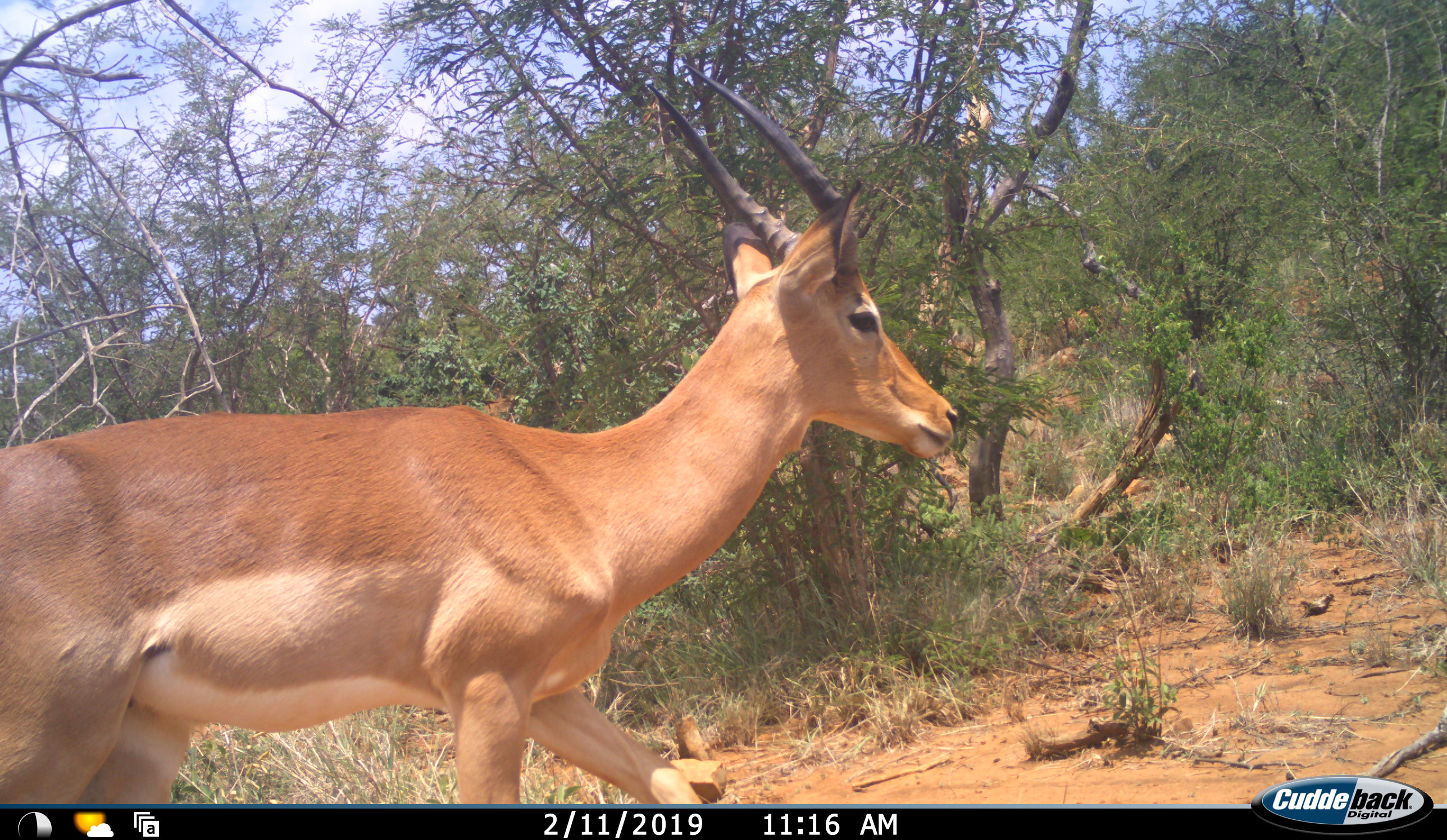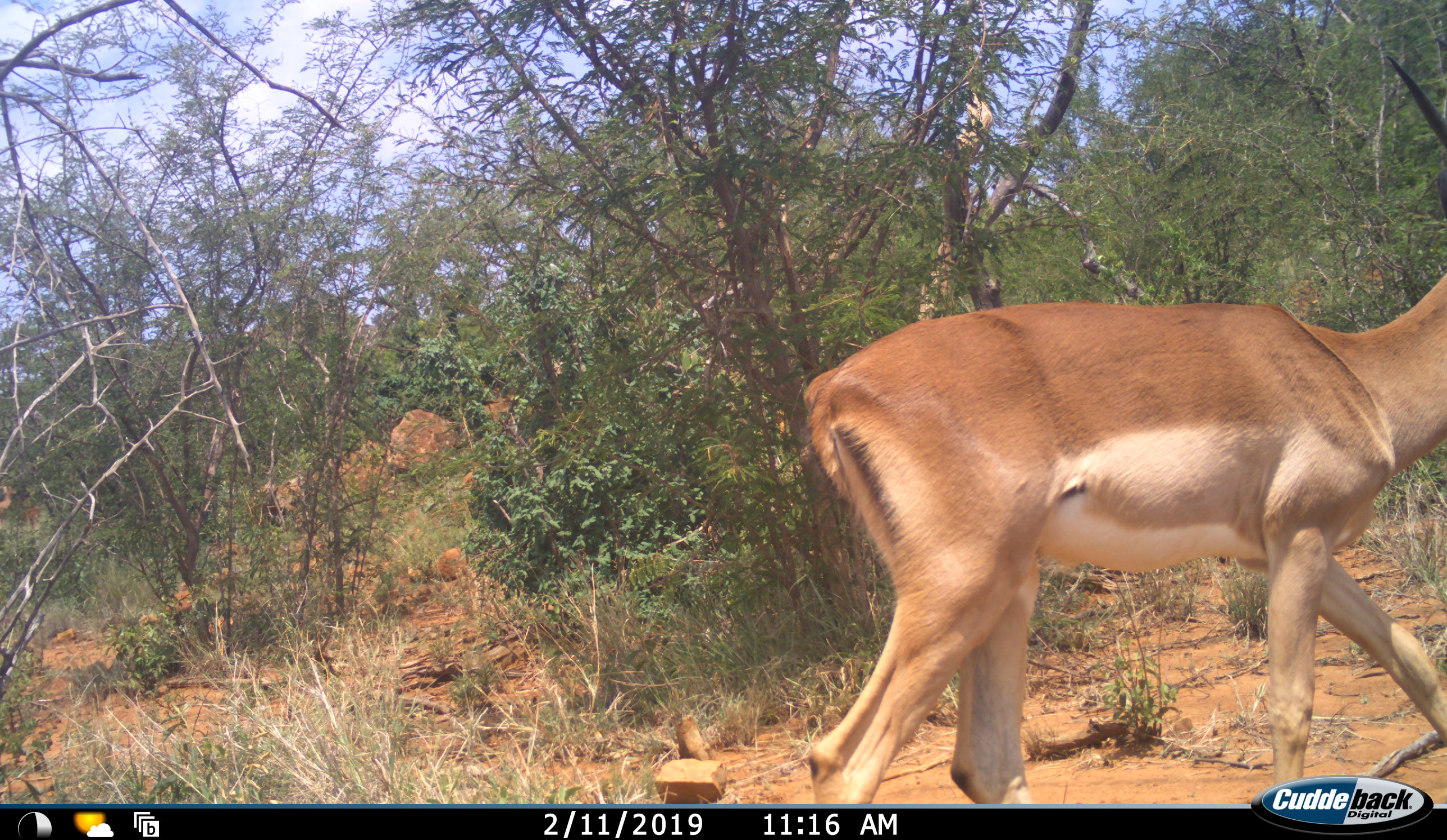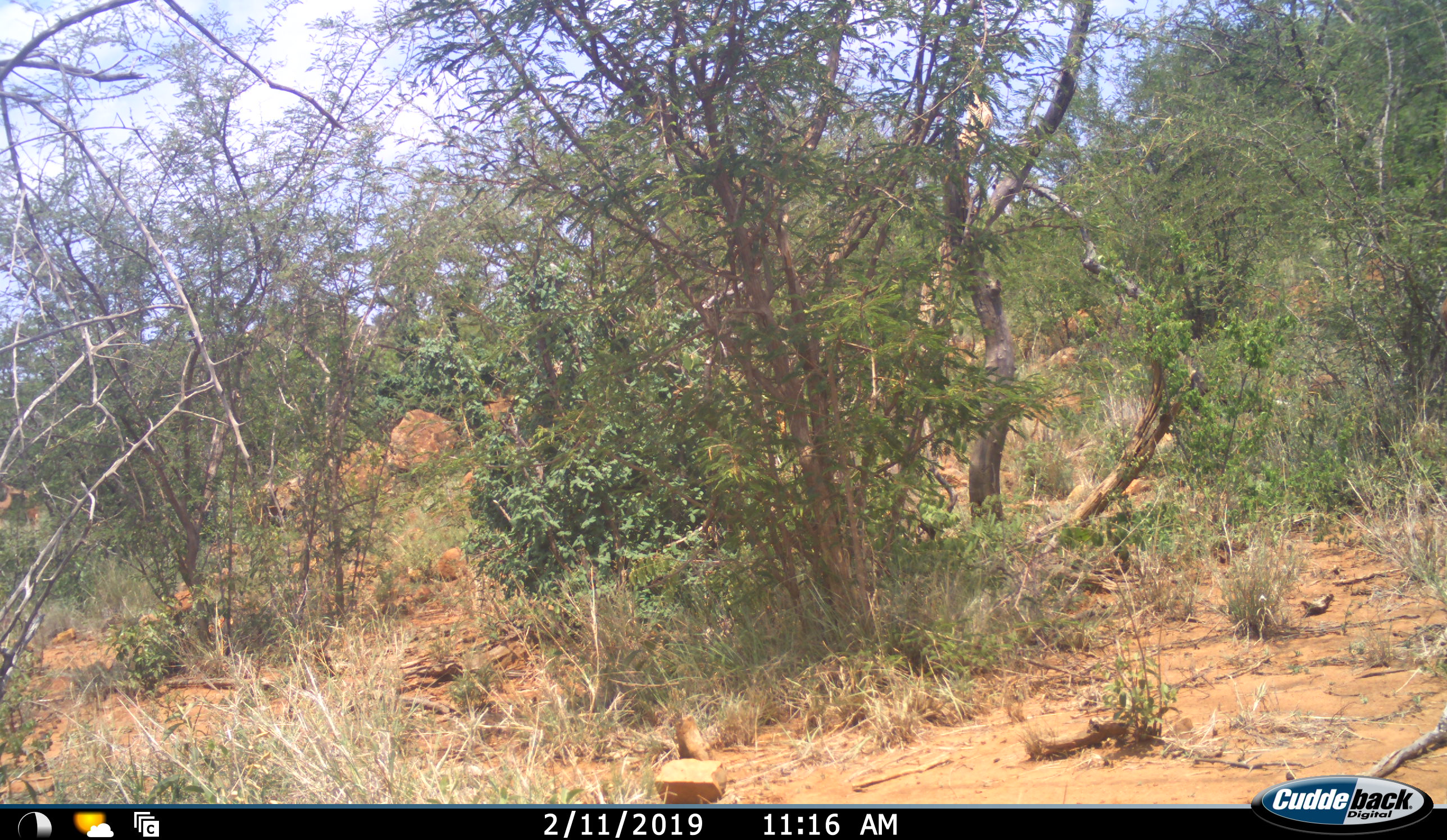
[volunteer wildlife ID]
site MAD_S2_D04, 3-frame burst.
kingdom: Animalia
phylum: Chordata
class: Mammalia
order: Artiodactyla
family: Bovidae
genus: Aepyceros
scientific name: Aepyceros melampus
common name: impala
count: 1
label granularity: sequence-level